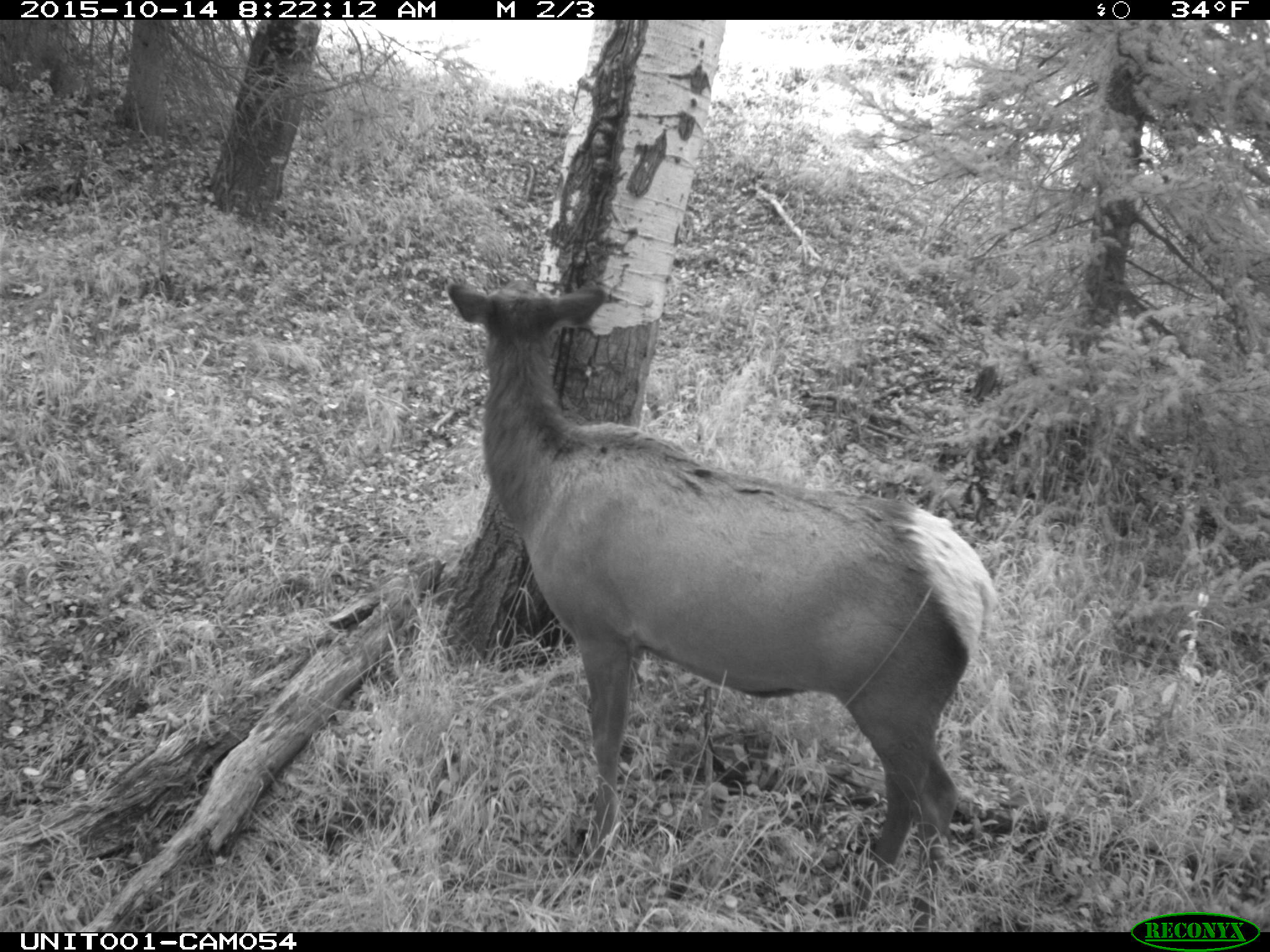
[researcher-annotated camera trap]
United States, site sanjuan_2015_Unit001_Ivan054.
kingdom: Animalia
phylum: Chordata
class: Mammalia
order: Artiodactyla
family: Cervidae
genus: Cervus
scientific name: Cervus elaphus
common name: red deer